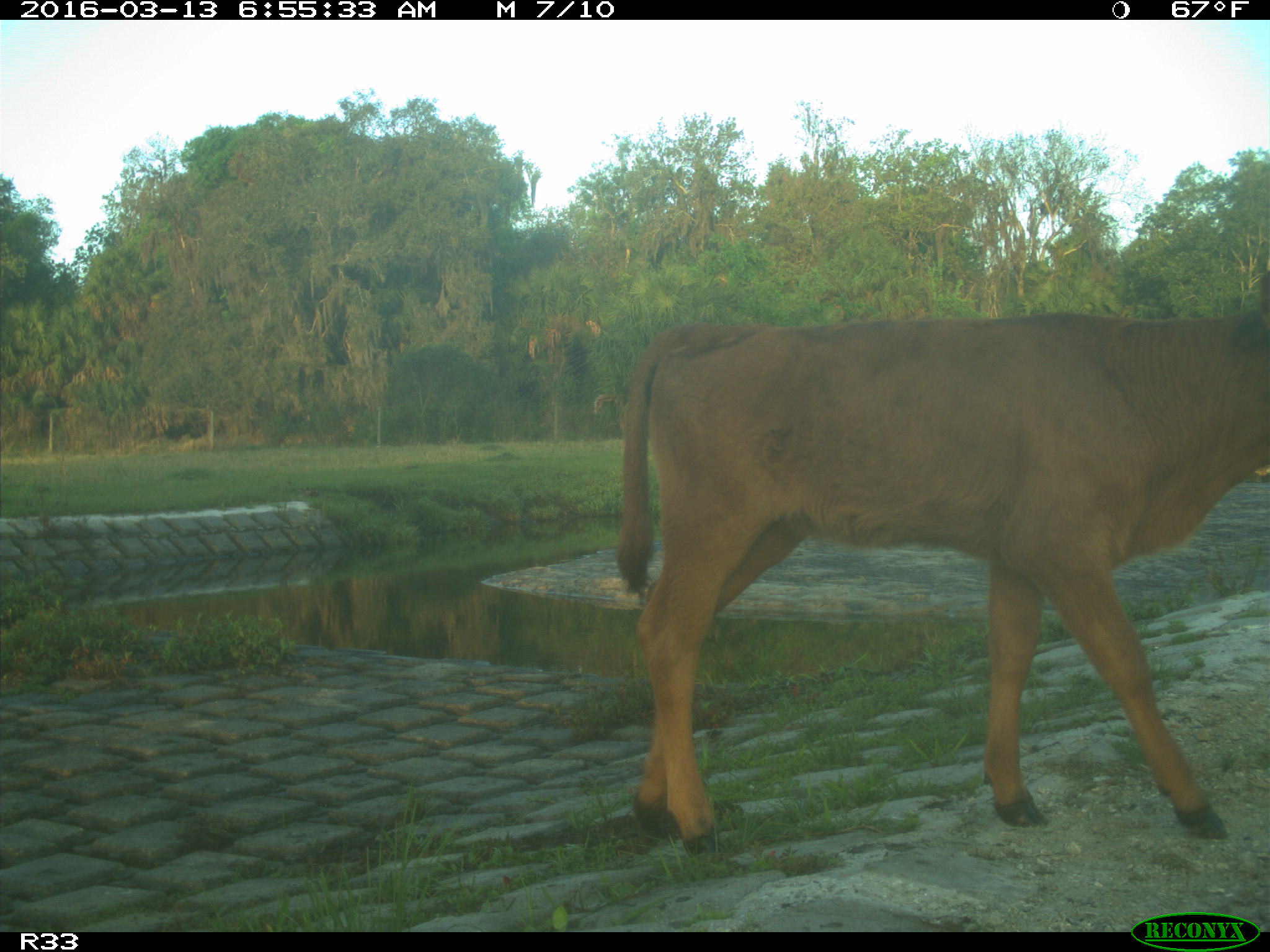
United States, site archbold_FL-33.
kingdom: Animalia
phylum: Chordata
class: Mammalia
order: Artiodactyla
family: Bovidae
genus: Bos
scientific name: Bos taurus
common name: domestic cow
Bos taurus (domestic cow).